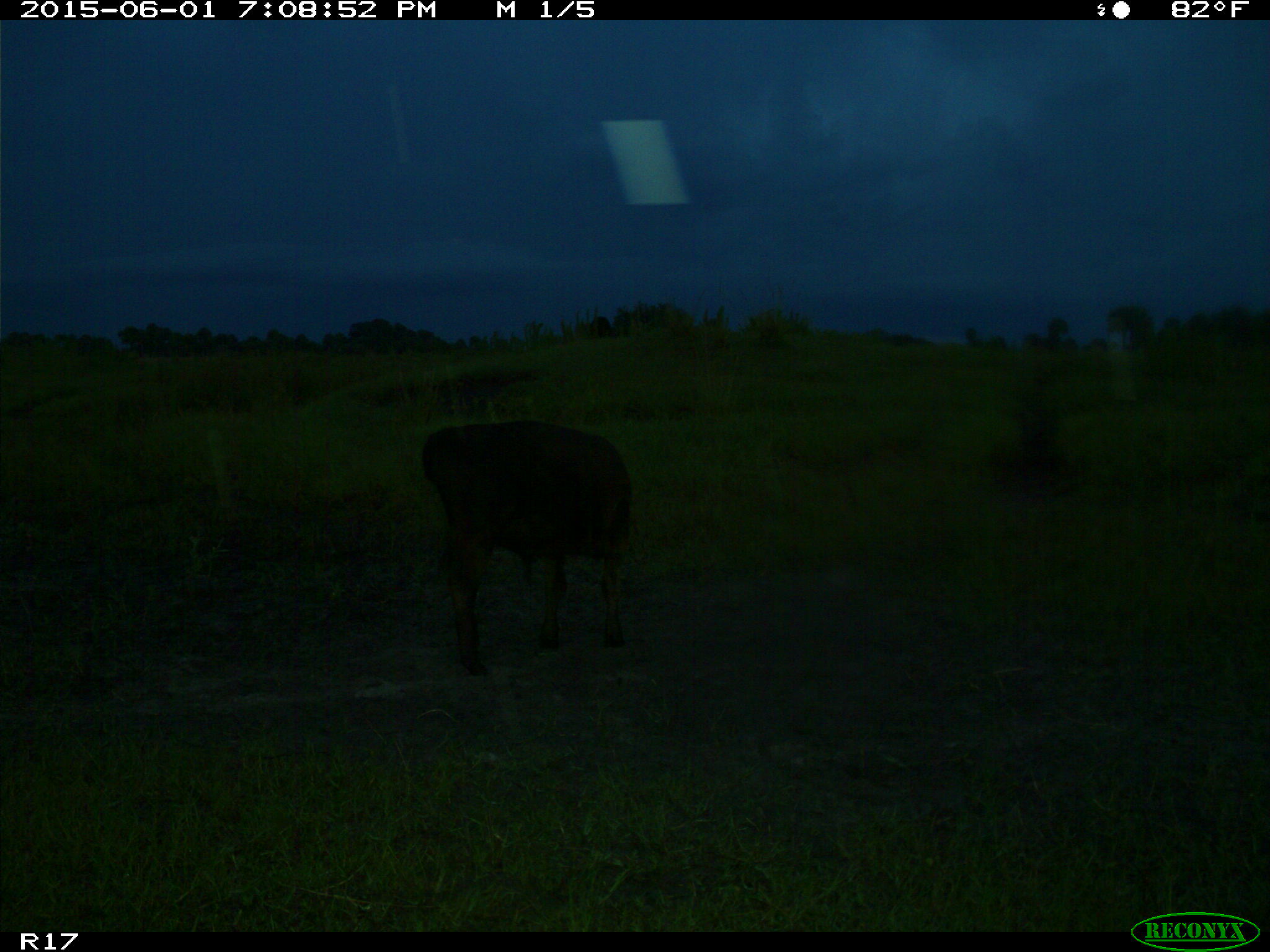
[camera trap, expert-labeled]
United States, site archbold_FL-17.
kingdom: Animalia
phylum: Chordata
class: Mammalia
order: Artiodactyla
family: Bovidae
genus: Bos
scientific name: Bos taurus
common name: domestic cow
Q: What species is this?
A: Bos taurus (domestic cow).